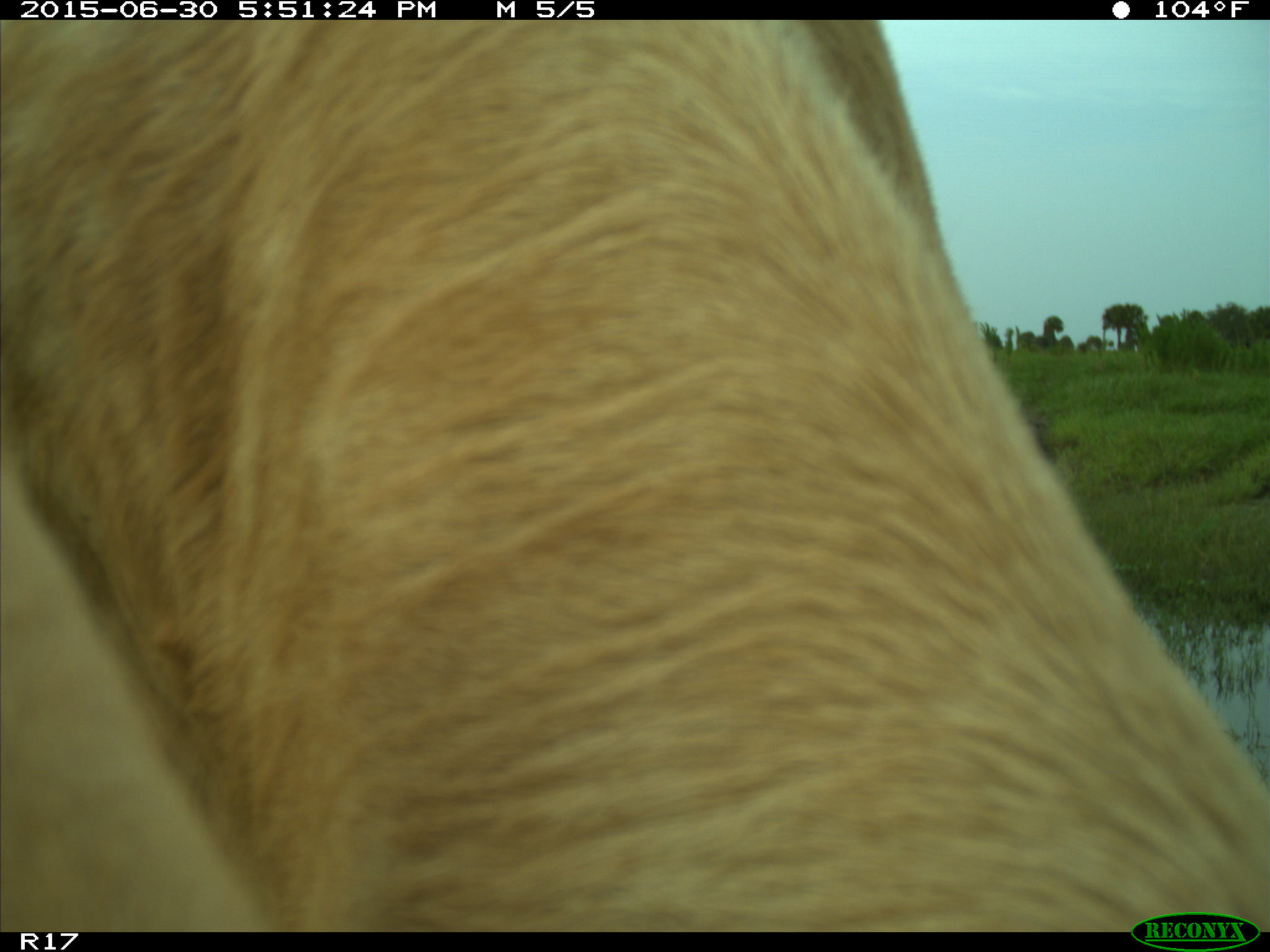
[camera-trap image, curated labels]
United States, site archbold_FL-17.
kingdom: Animalia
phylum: Chordata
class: Mammalia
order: Artiodactyla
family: Bovidae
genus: Bos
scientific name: Bos taurus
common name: domestic cow